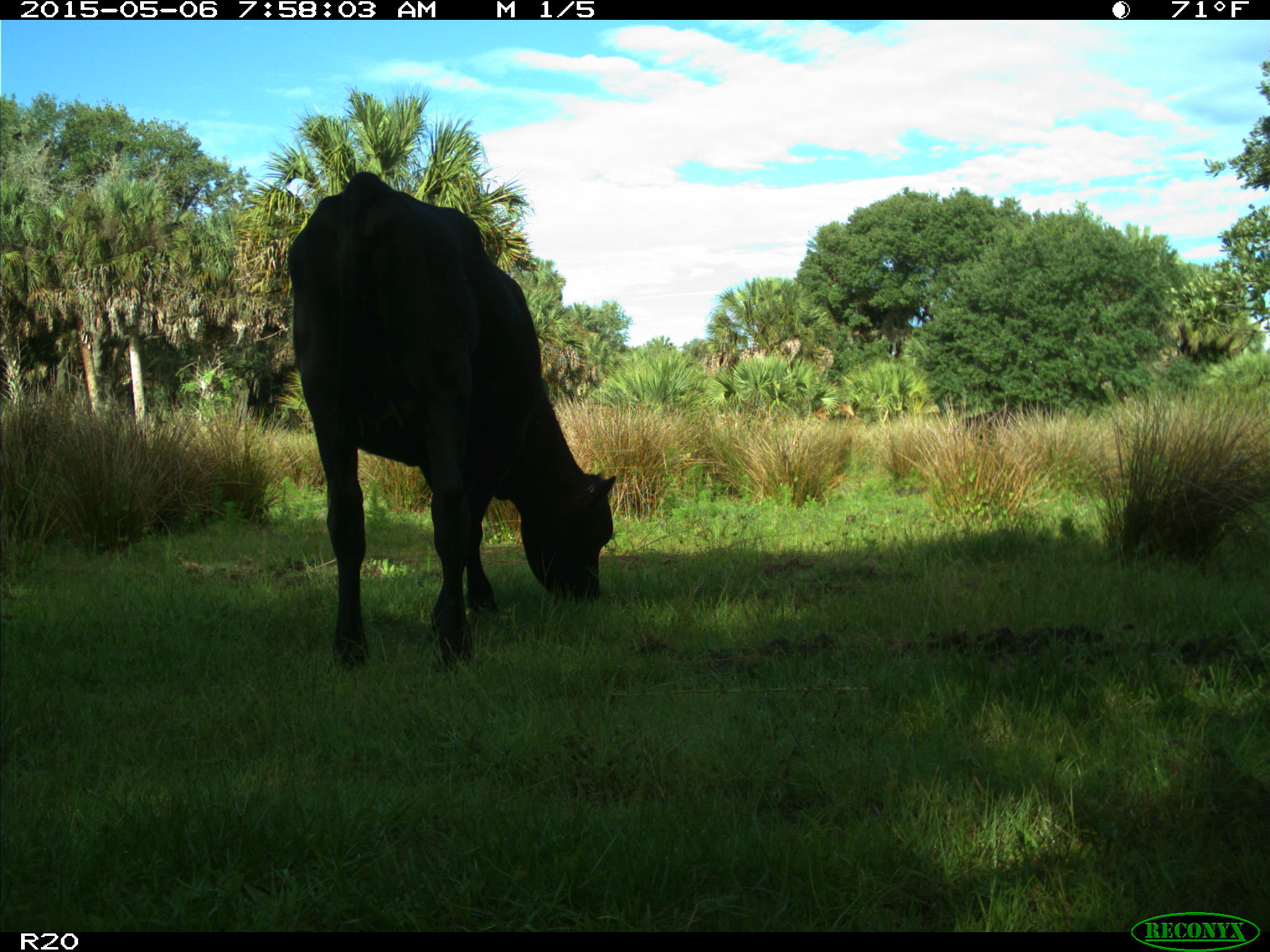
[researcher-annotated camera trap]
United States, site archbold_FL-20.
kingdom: Animalia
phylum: Chordata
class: Mammalia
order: Artiodactyla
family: Bovidae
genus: Bos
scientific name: Bos taurus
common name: domestic cow